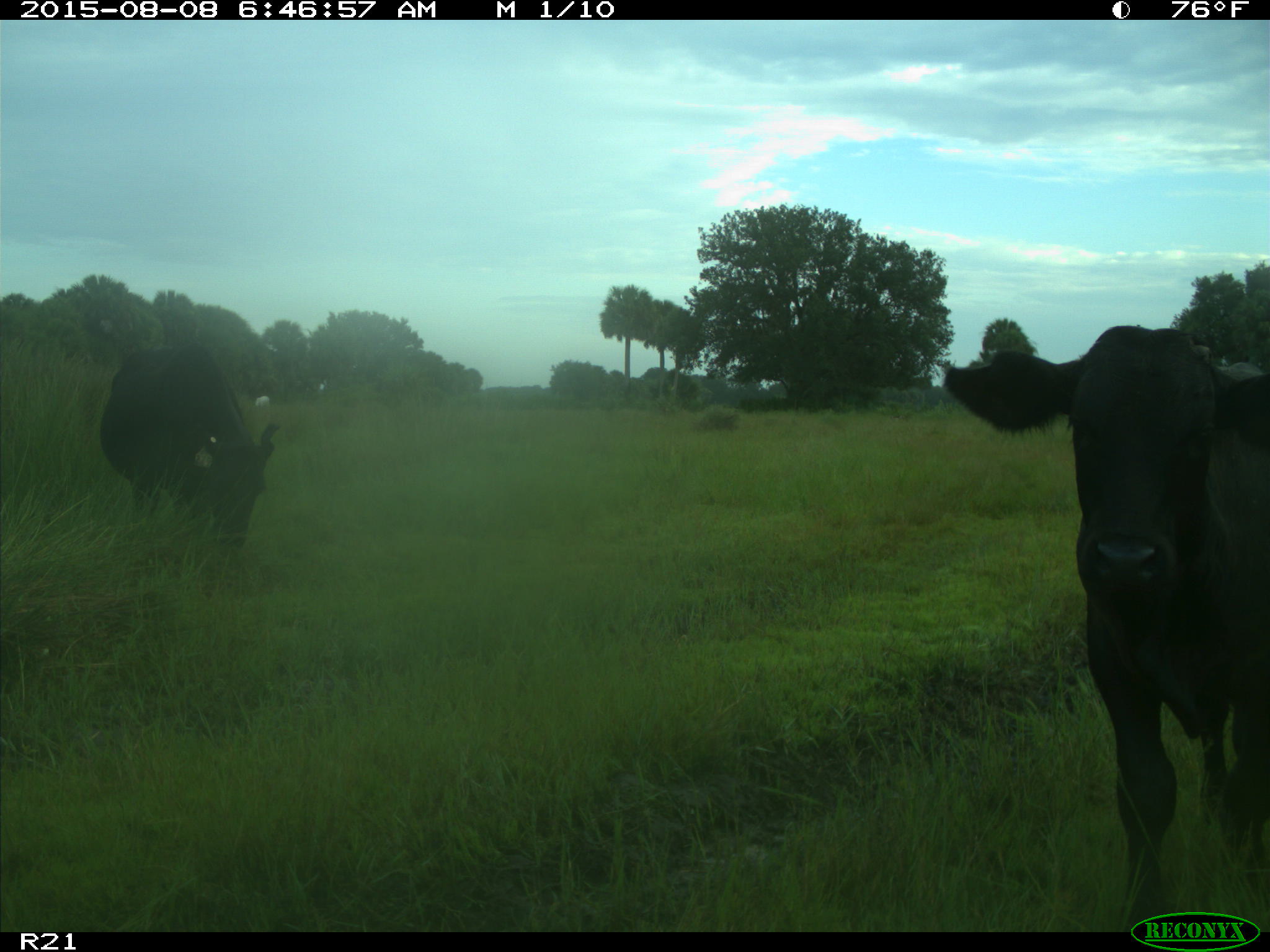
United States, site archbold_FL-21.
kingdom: Animalia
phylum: Chordata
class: Mammalia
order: Artiodactyla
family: Bovidae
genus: Bos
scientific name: Bos taurus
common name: domestic cow